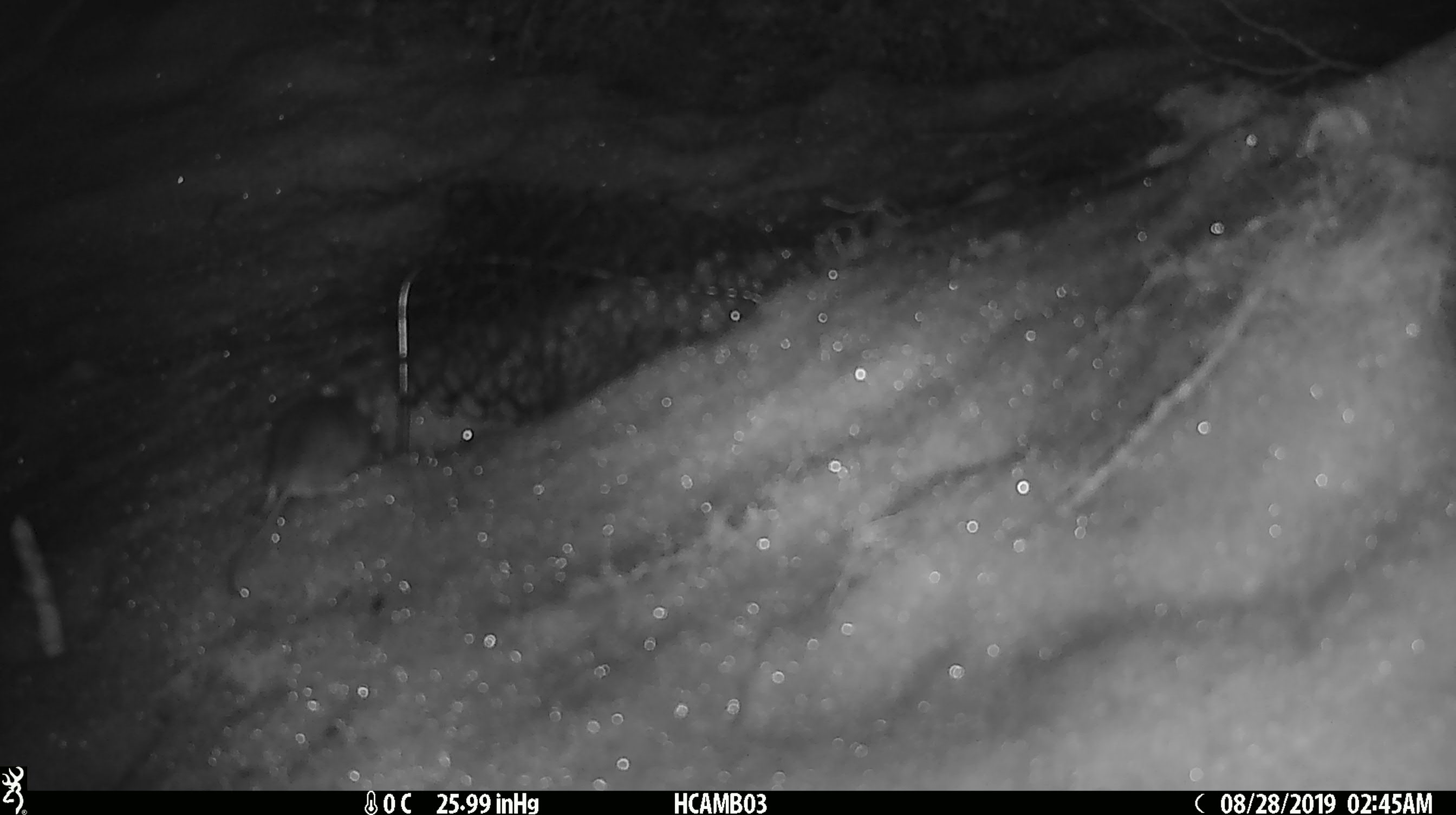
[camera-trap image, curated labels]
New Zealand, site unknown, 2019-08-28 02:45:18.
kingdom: Animalia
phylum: Chordata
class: Mammalia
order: Rodentia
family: Muridae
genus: Mus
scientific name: Mus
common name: mouse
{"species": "mouse (Mus)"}